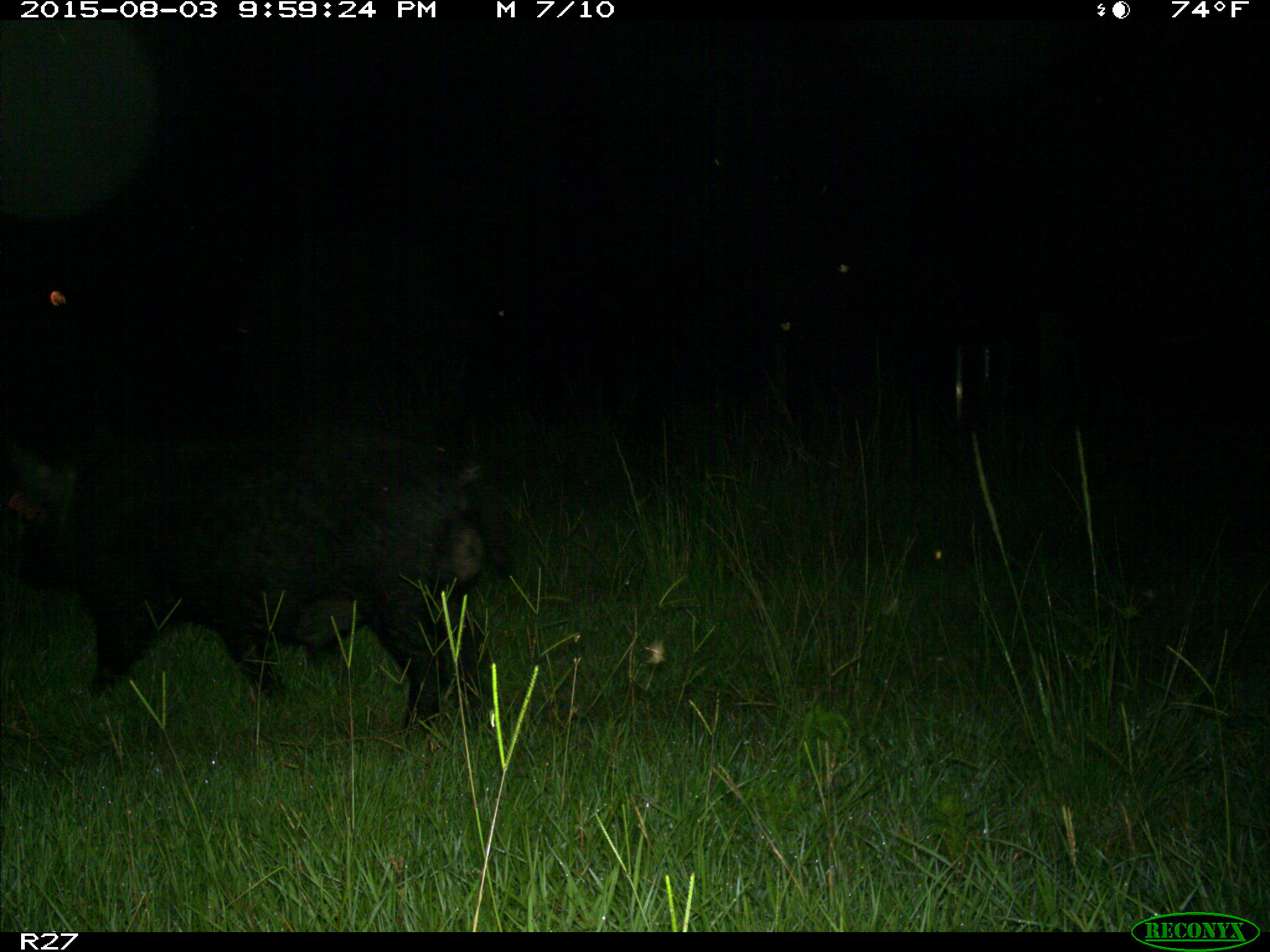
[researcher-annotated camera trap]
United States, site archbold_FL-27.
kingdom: Animalia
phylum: Chordata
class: Mammalia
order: Artiodactyla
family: Suidae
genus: Sus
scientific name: Sus scrofa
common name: wild boar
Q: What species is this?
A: Sus scrofa (wild boar).